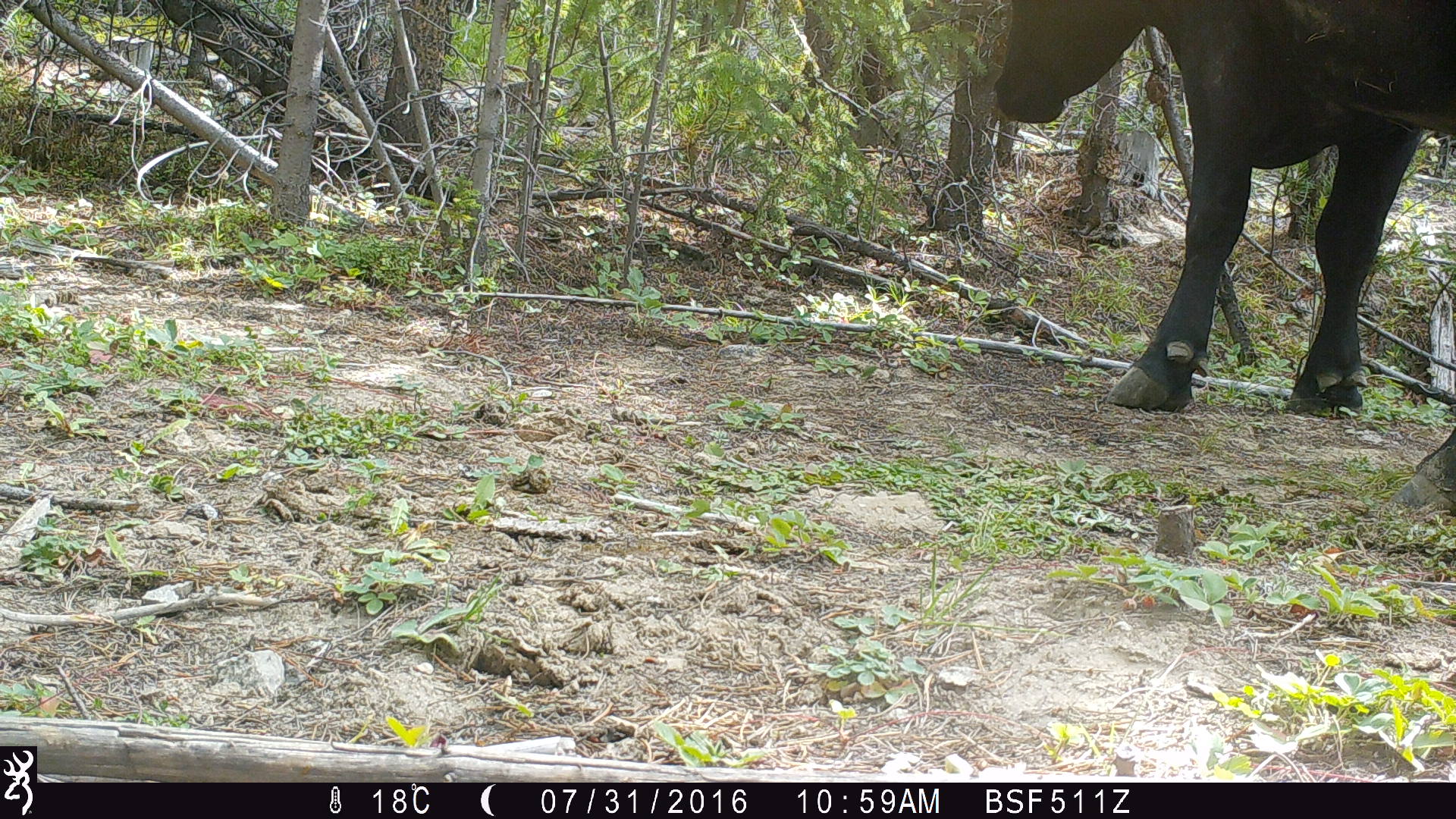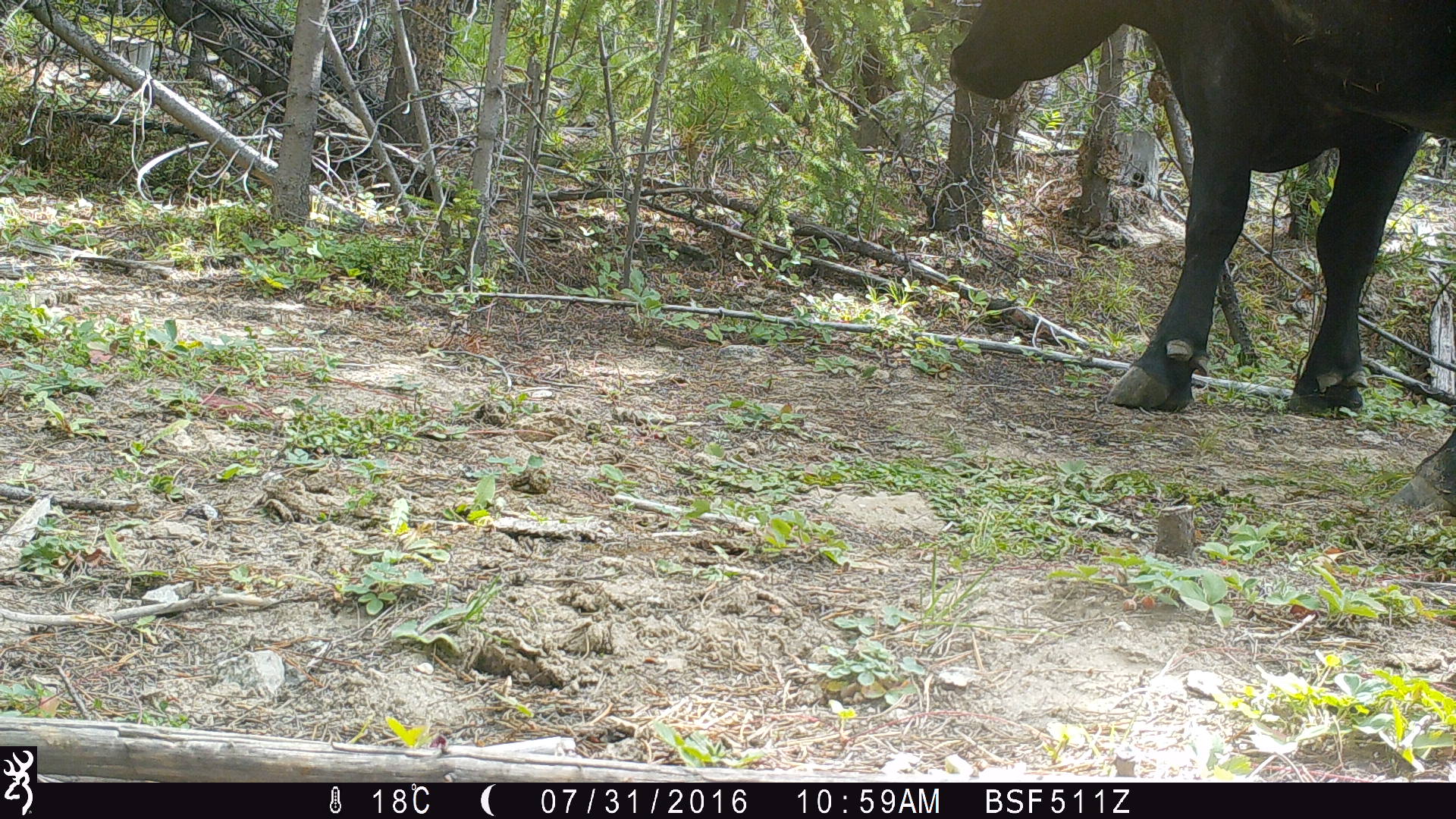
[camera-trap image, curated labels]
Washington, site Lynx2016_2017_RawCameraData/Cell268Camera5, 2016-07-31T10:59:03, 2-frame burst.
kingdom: Animalia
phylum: Chordata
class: Mammalia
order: Artiodactyla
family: Bovidae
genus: Bos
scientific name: Bos taurus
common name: domestic cattle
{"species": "domestic cattle (Bos taurus)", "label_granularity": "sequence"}